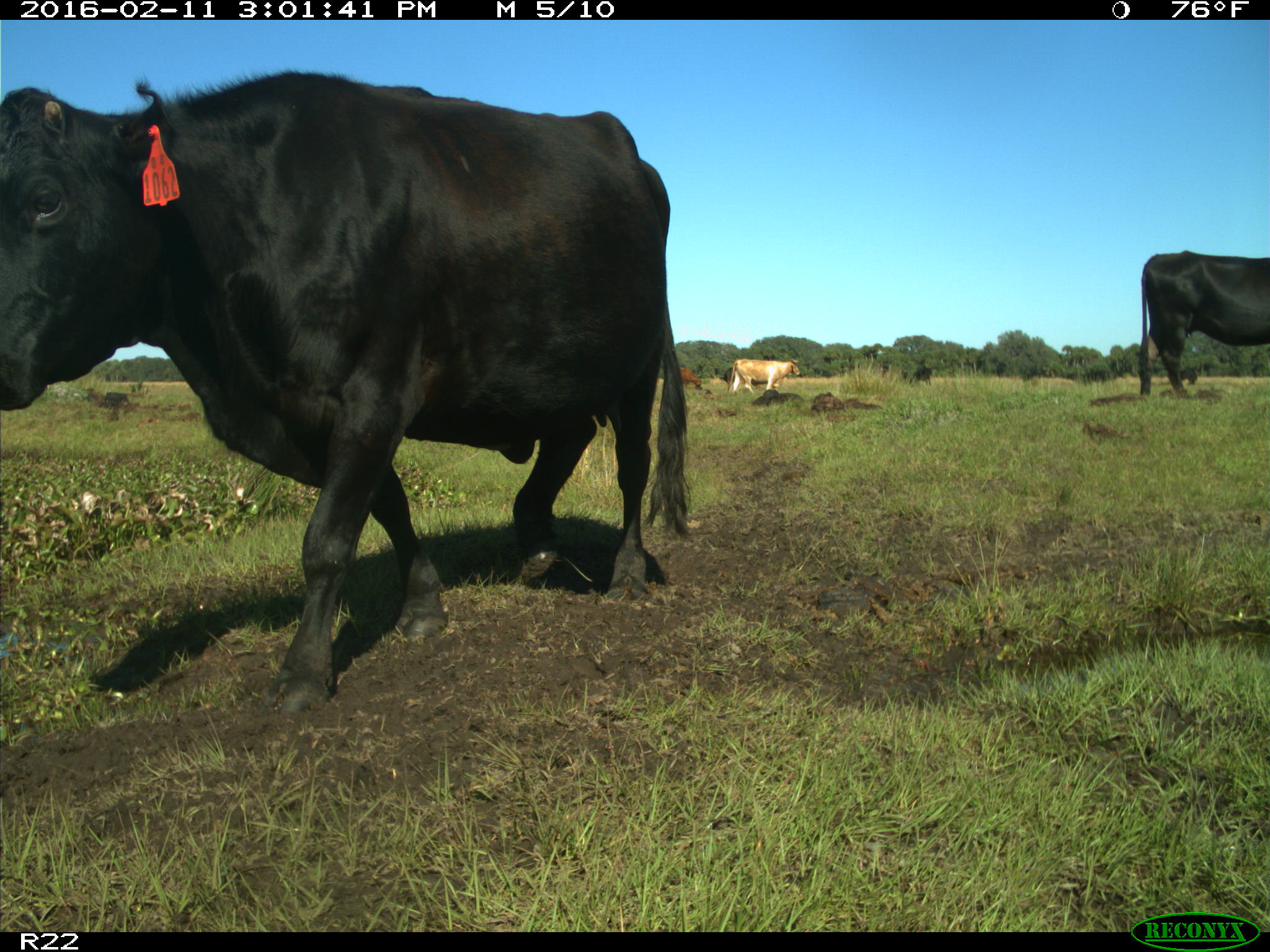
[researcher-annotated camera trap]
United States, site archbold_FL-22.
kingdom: Animalia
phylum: Chordata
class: Mammalia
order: Artiodactyla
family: Bovidae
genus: Bos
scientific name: Bos taurus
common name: domestic cow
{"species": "Bos taurus (domestic cow)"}